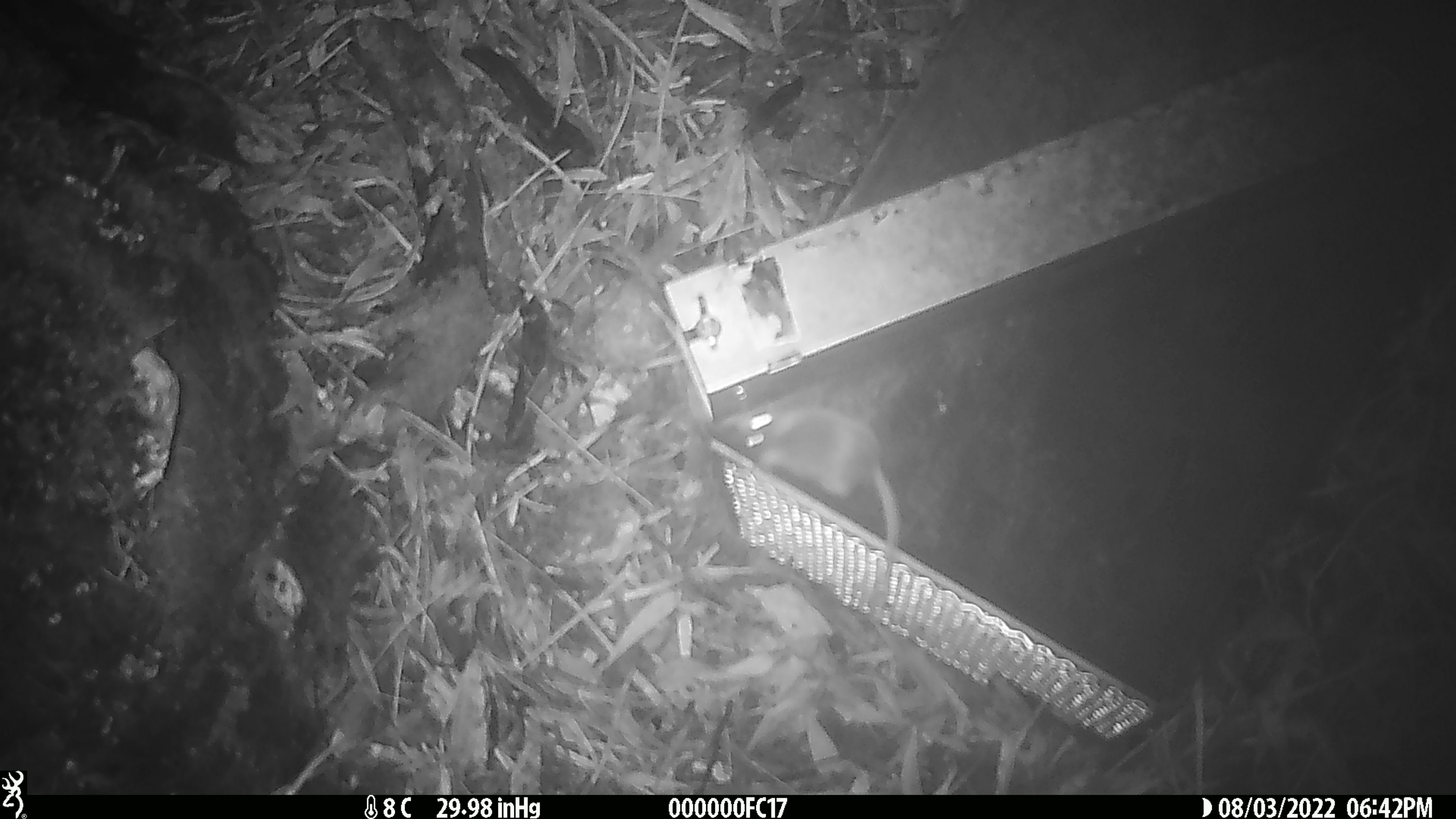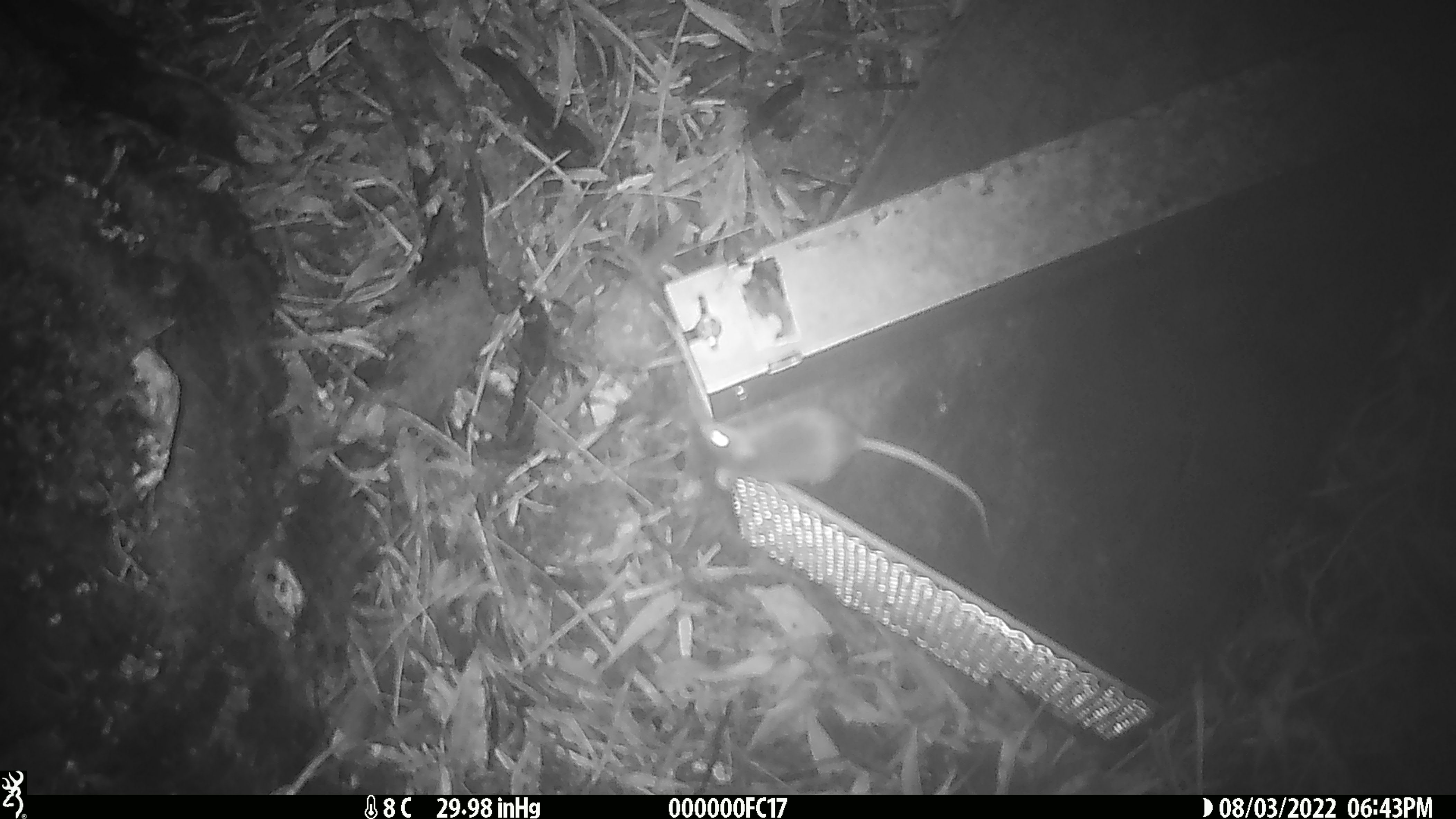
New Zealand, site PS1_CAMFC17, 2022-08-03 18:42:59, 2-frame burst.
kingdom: Animalia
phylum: Chordata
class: Mammalia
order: Rodentia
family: Muridae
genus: Mus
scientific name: Mus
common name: mouse